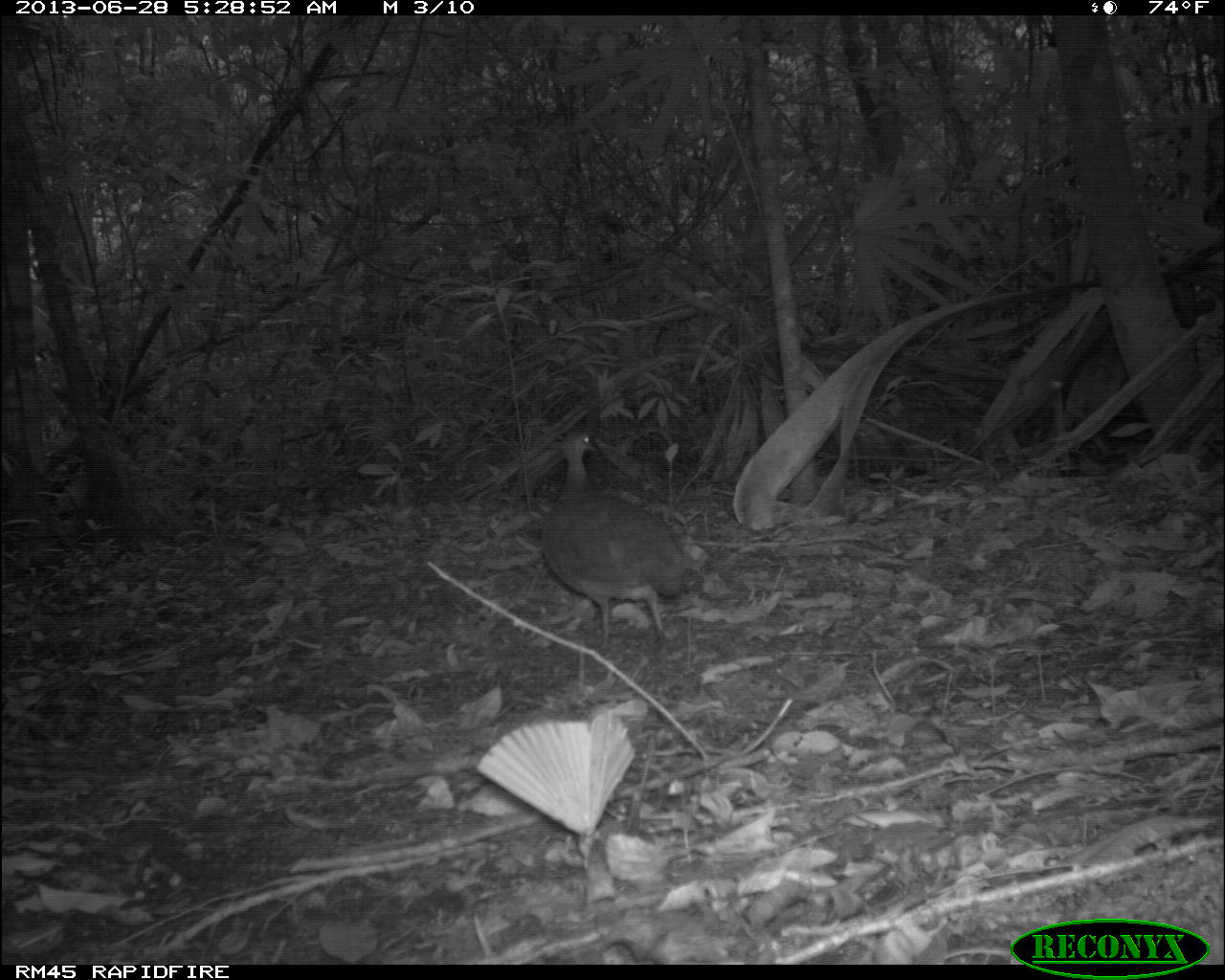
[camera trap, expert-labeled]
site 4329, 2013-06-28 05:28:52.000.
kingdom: Animalia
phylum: Chordata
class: Aves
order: Tinamiformes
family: Tinamidae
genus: Tinamus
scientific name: Tinamus major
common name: great tinamou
Tinamus major (great tinamou), count 1.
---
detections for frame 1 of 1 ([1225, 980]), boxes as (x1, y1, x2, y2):
tinamus major: (539, 426, 689, 649)